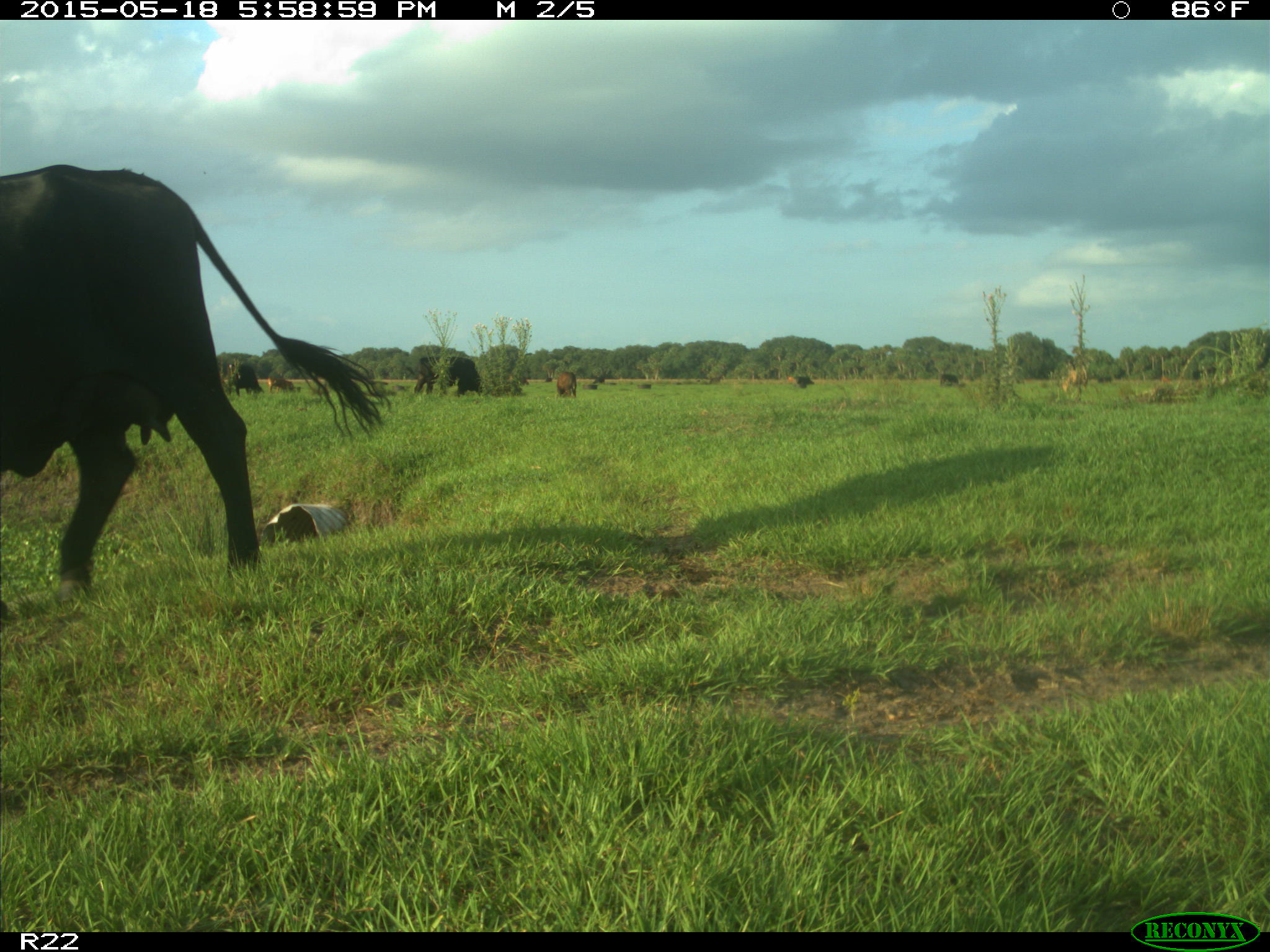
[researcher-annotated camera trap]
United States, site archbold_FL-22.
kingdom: Animalia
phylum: Chordata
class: Mammalia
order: Artiodactyla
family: Bovidae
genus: Bos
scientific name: Bos taurus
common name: domestic cow